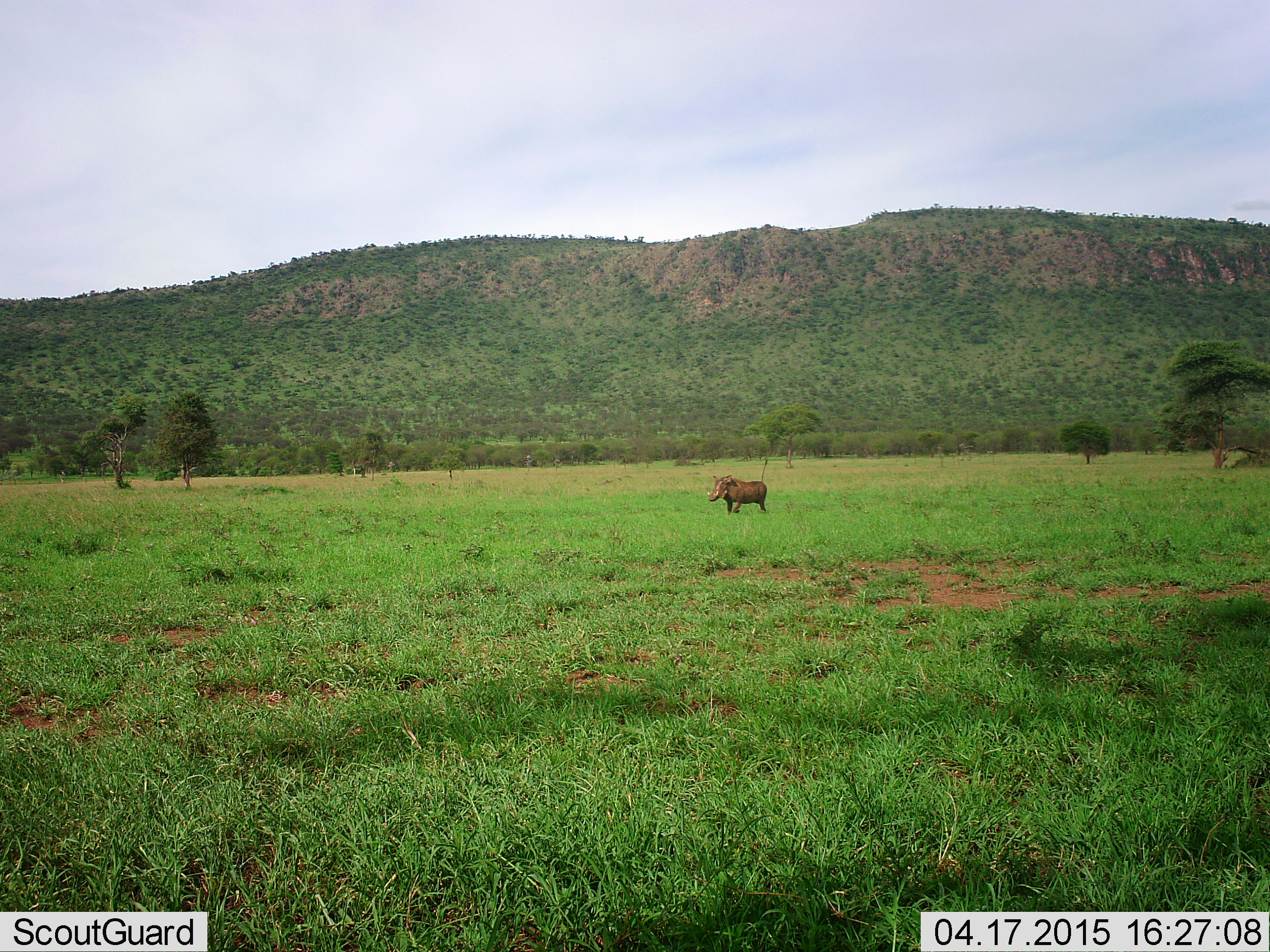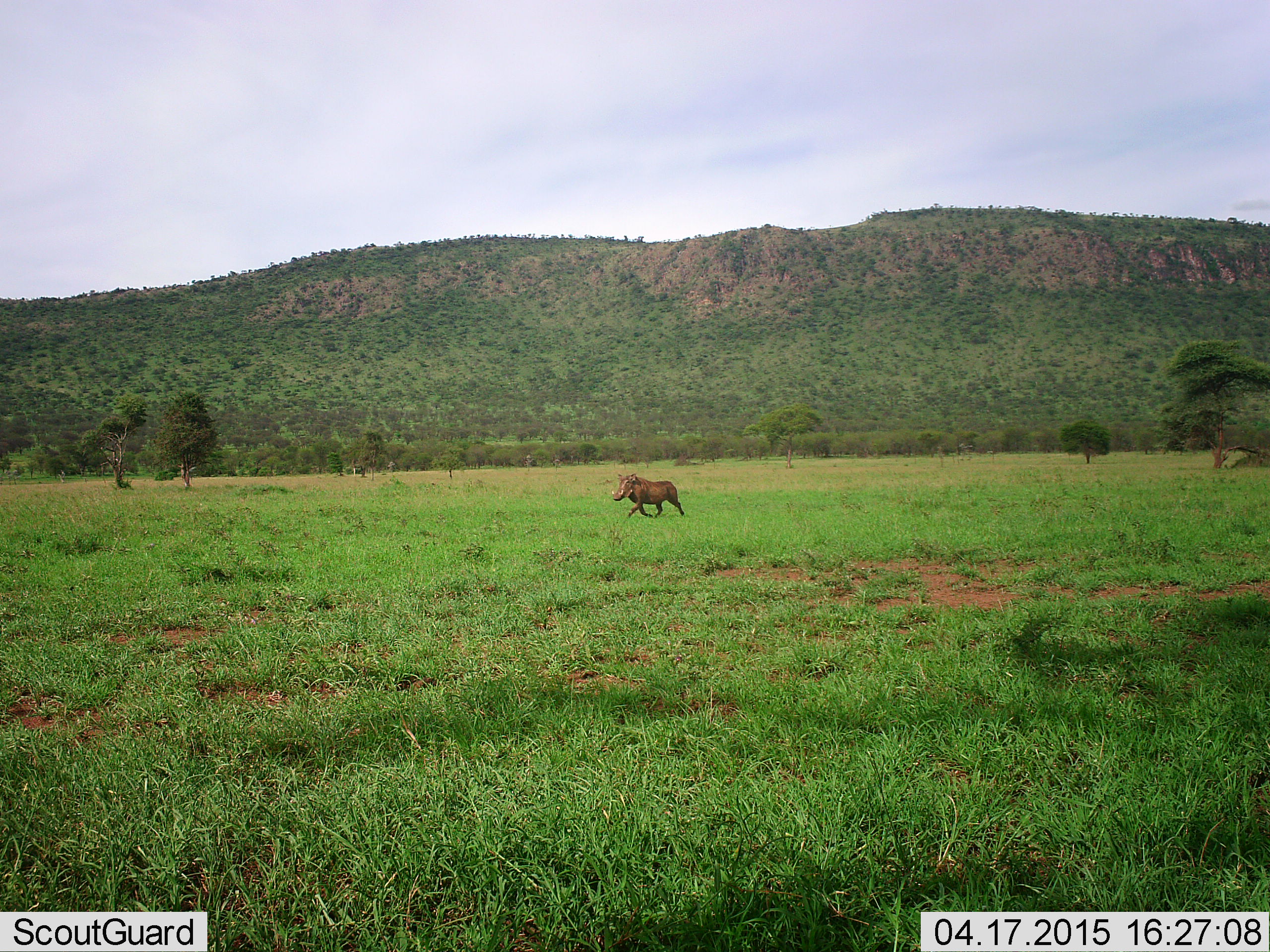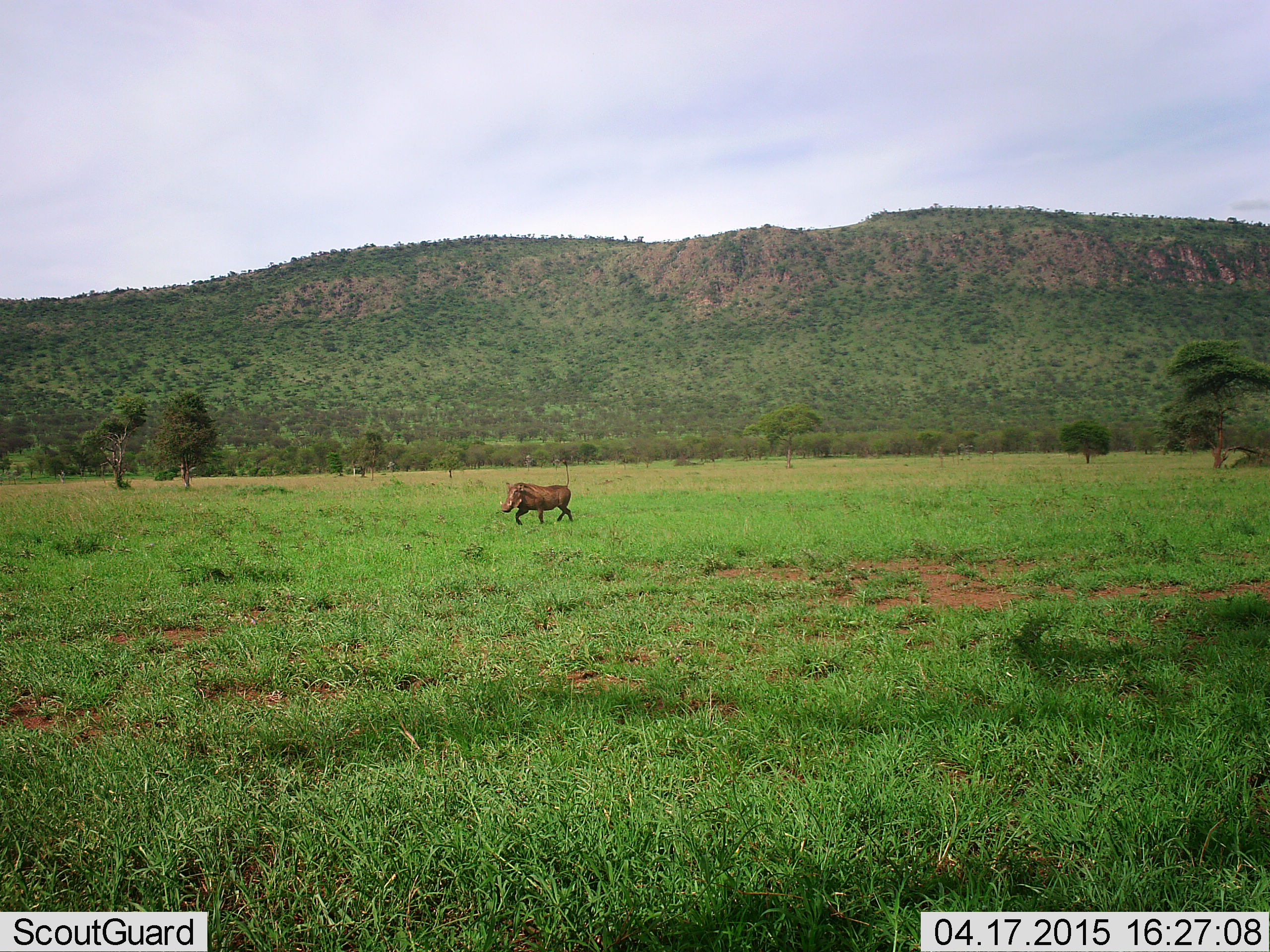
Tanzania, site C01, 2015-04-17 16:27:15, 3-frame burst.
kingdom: Animalia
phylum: Chordata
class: Mammalia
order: Artiodactyla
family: Suidae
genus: Phacochoerus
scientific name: Phacochoerus africanus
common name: warthog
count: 1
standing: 0%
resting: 0%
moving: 100%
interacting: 0%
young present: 0%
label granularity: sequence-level